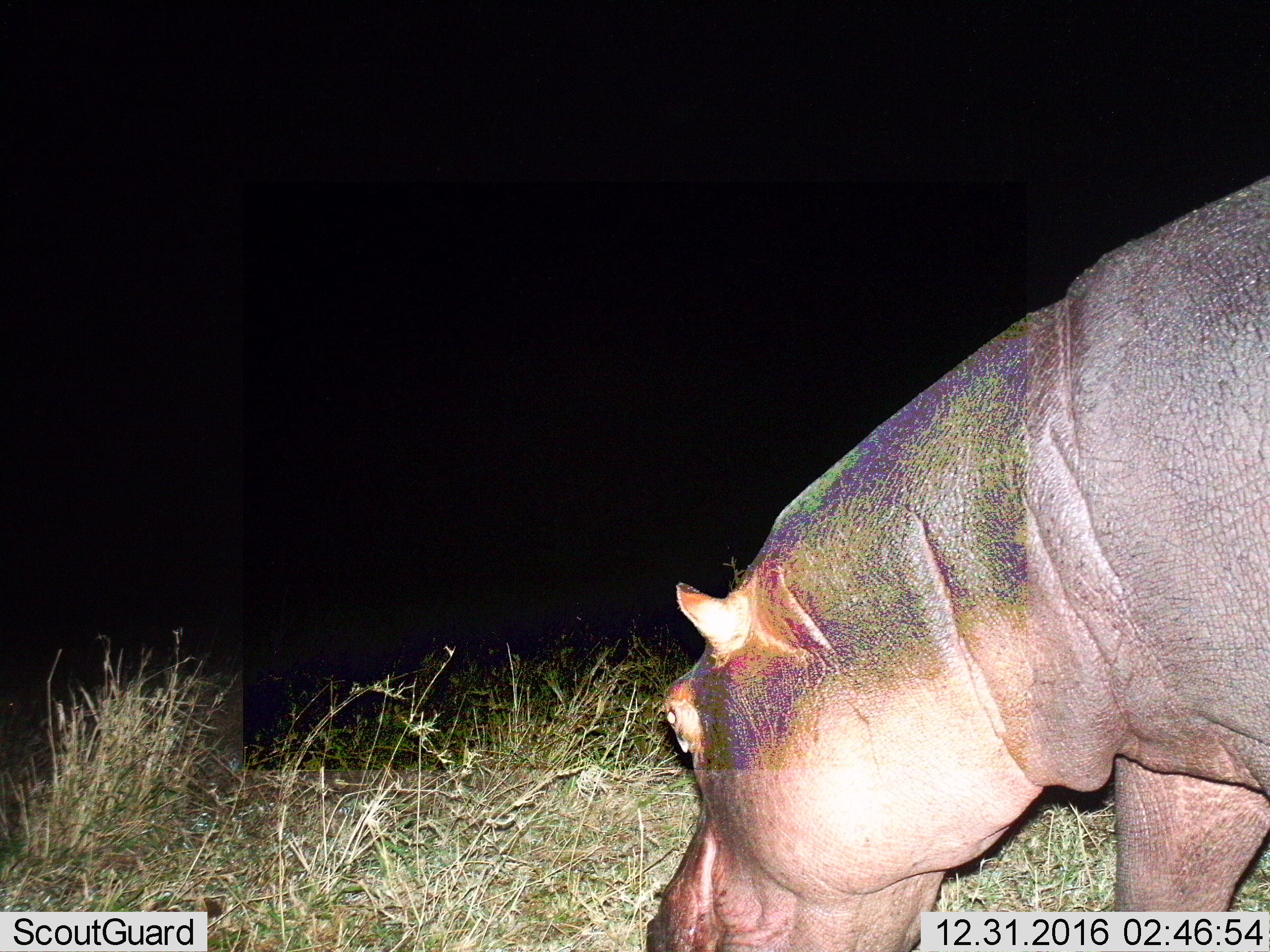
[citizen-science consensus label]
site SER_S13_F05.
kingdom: Animalia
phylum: Chordata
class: Mammalia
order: Artiodactyla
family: Hippopotamidae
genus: Hippopotamus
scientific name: Hippopotamus amphibius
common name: hippopotamus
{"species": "hippopotamus (Hippopotamus amphibius)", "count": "1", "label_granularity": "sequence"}